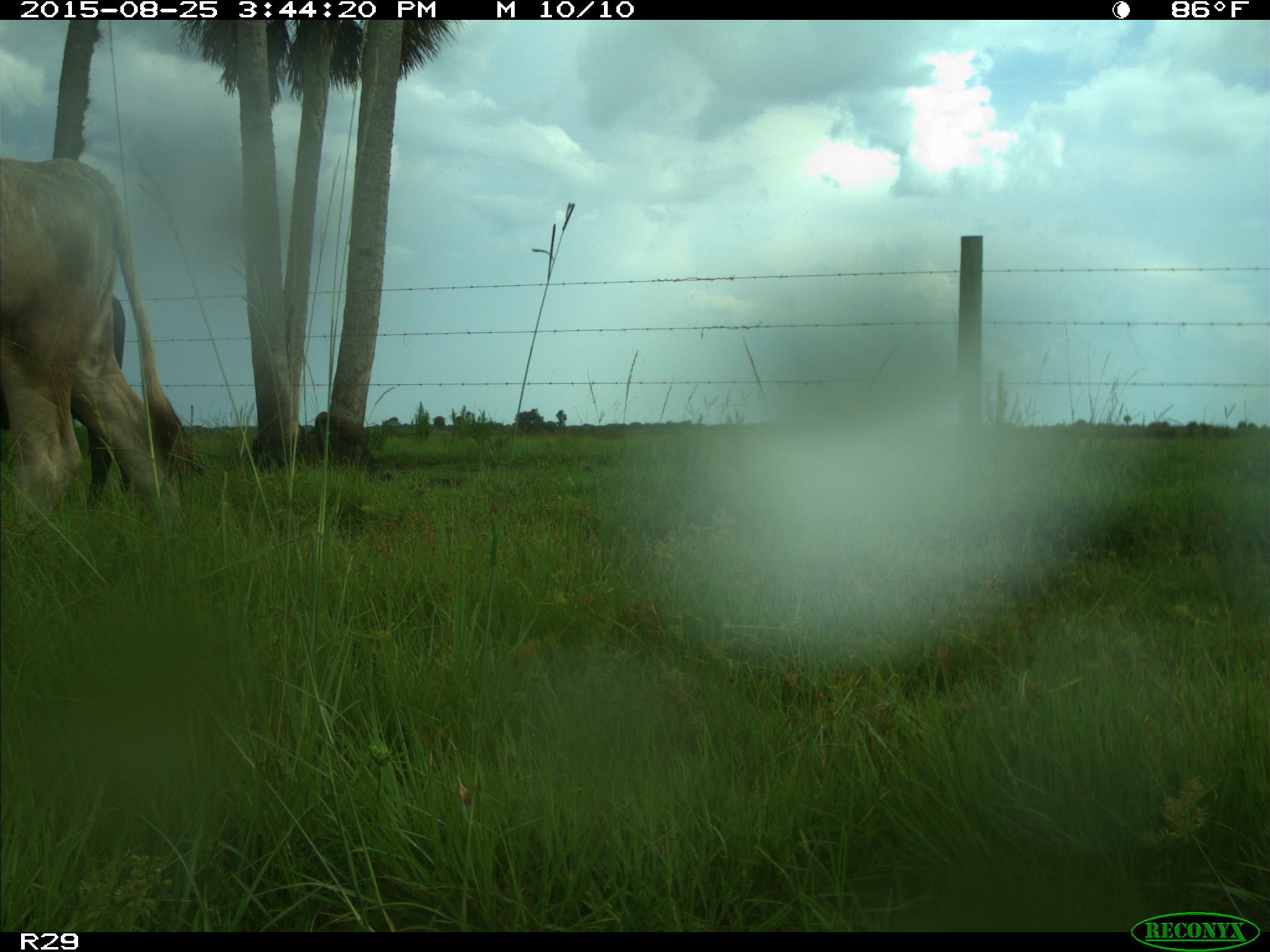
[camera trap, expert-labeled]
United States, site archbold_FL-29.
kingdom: Animalia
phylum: Chordata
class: Mammalia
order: Artiodactyla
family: Bovidae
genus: Bos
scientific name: Bos taurus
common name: domestic cow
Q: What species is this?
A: Bos taurus (domestic cow).